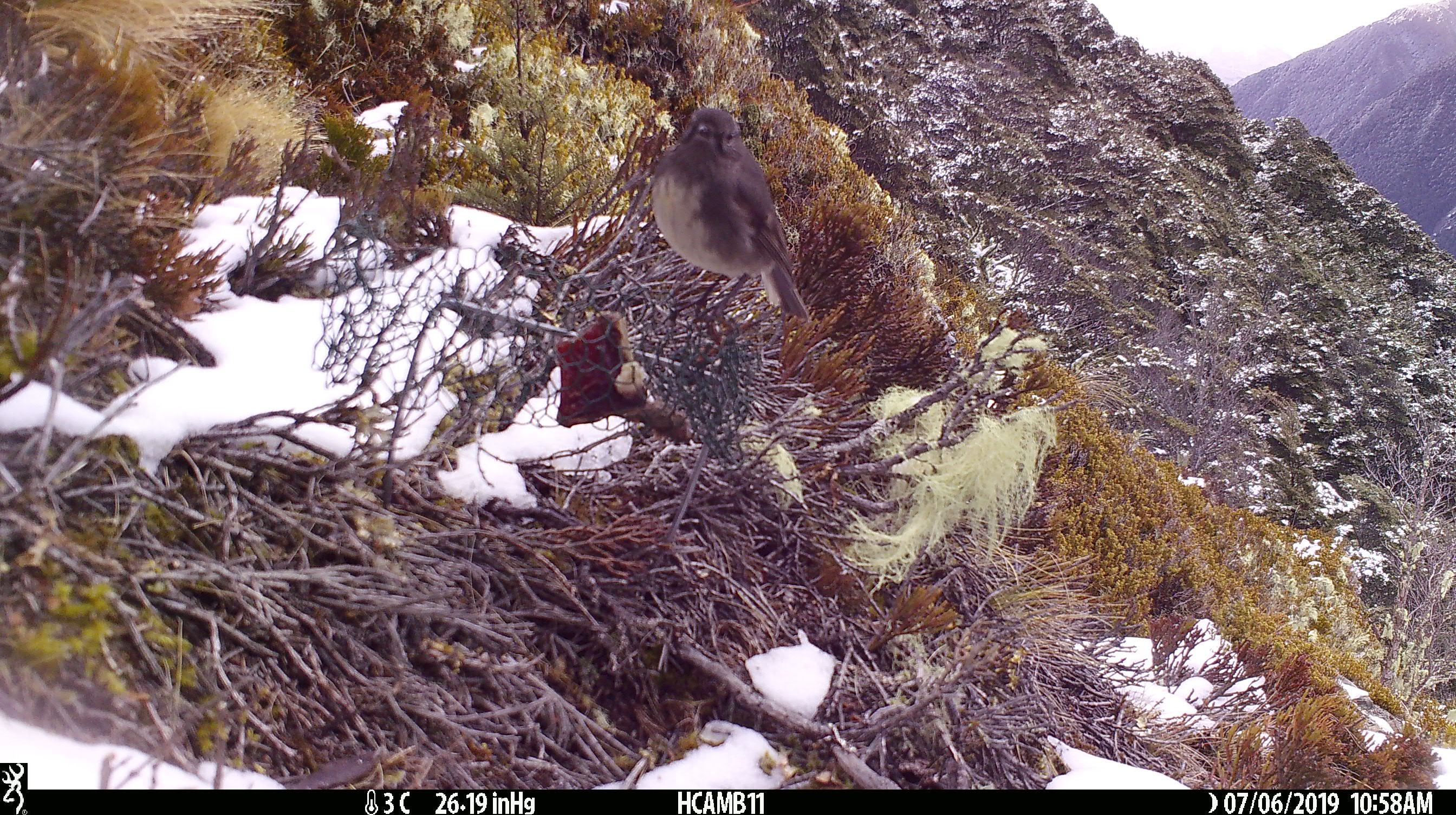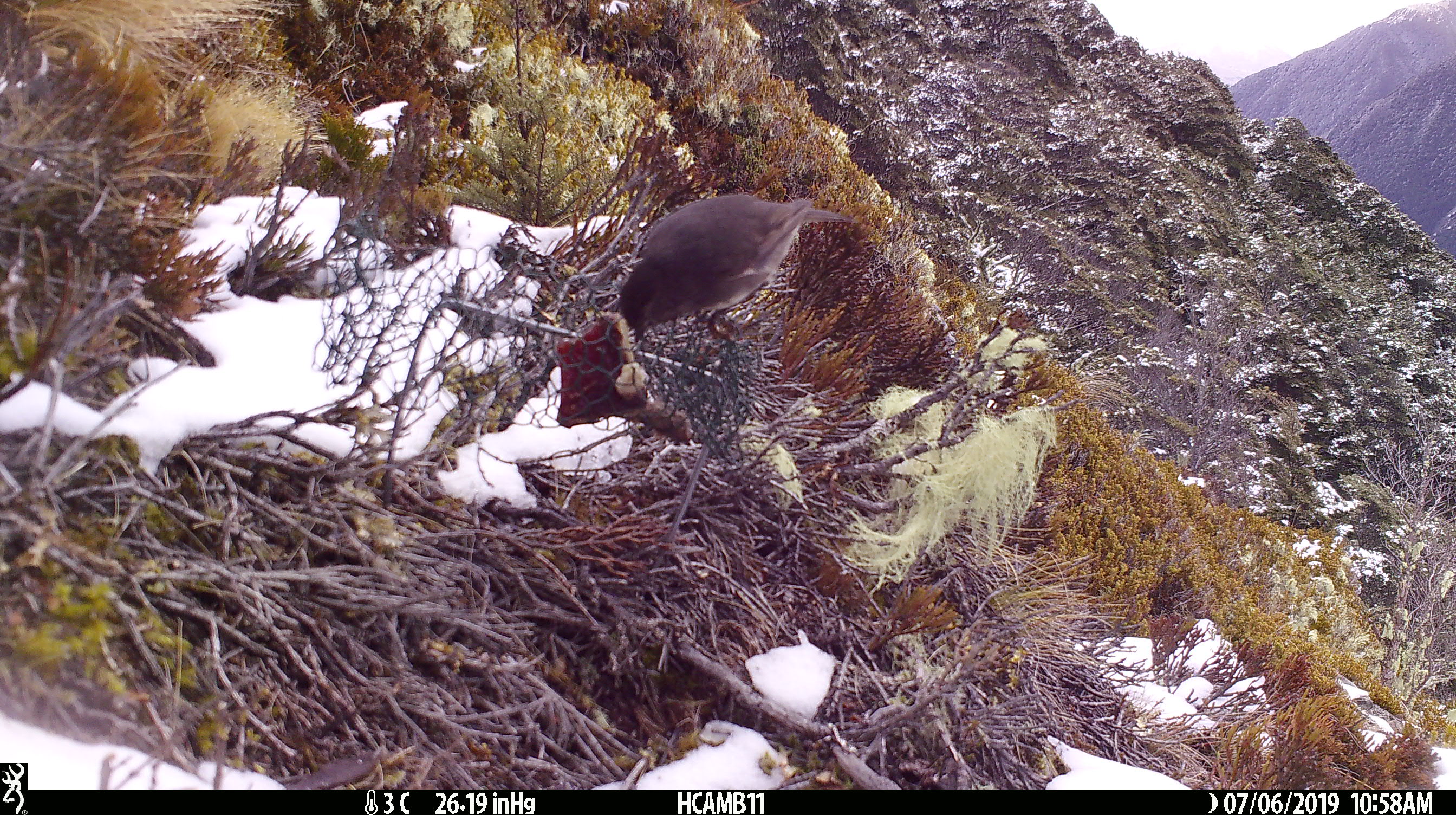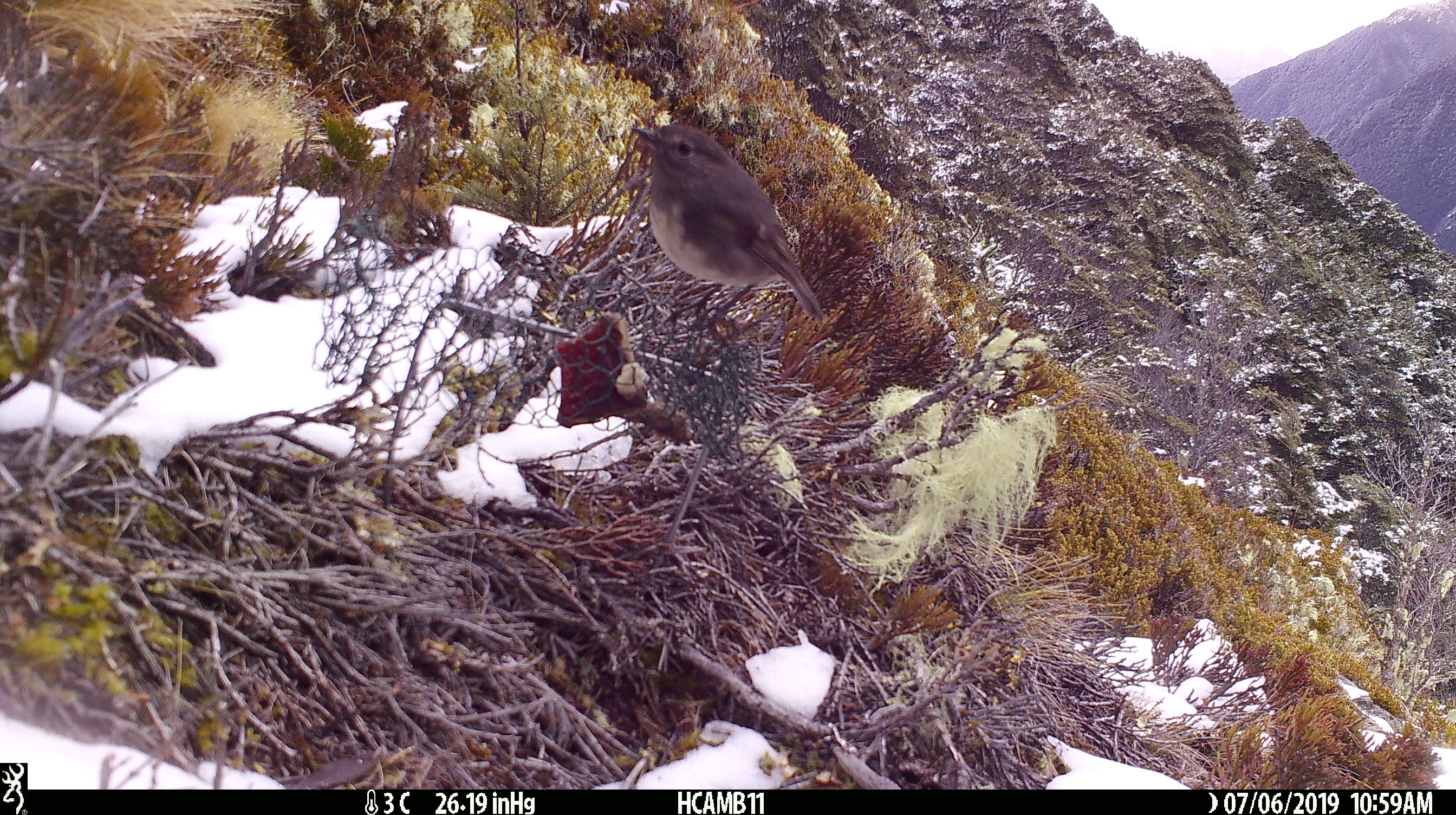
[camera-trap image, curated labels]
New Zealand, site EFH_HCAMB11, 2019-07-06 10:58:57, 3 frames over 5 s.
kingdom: Animalia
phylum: Chordata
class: Aves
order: Passeriformes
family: Petroicidae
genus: Petroica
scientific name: Petroica australis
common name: new zealand robin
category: robin